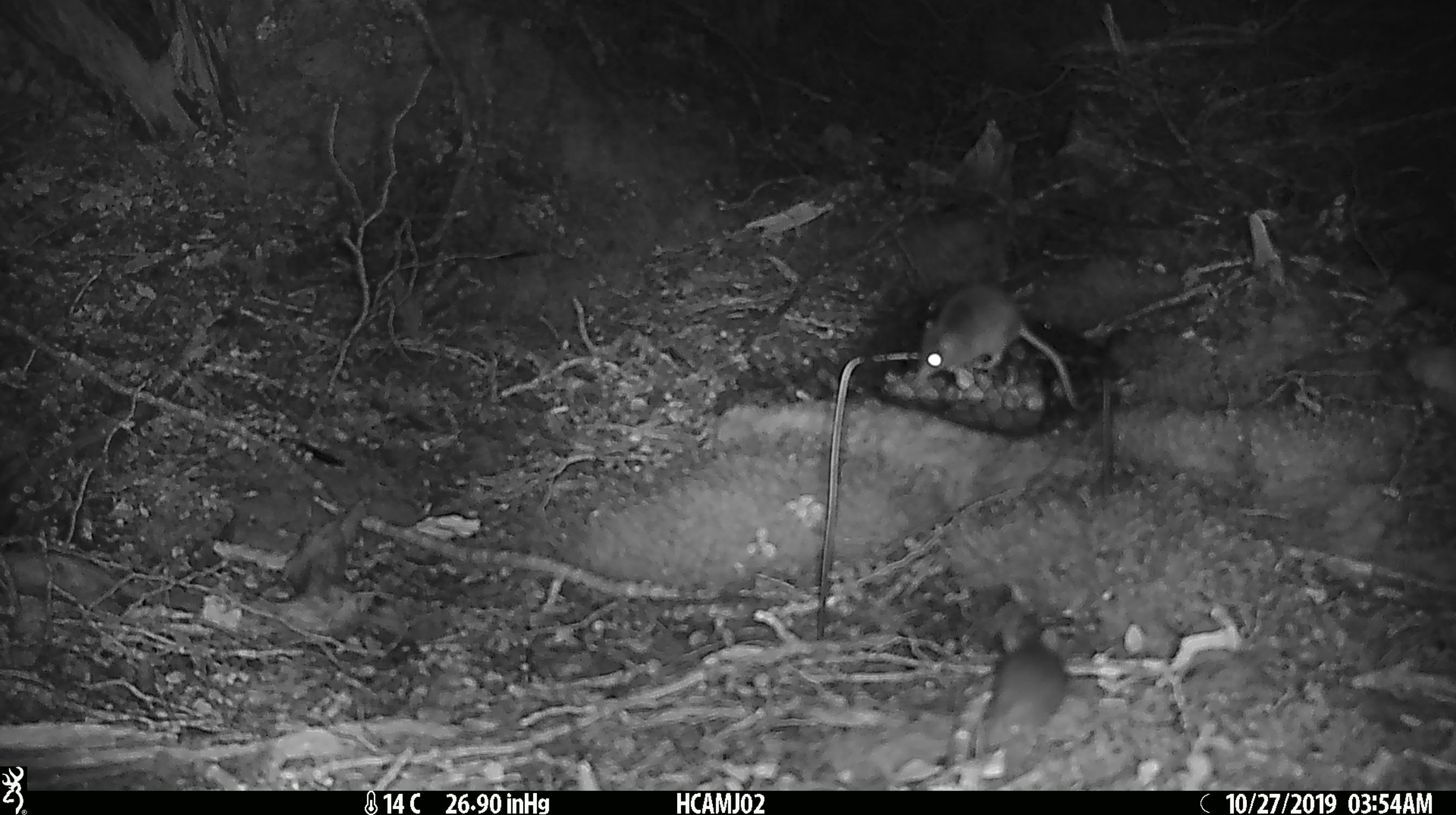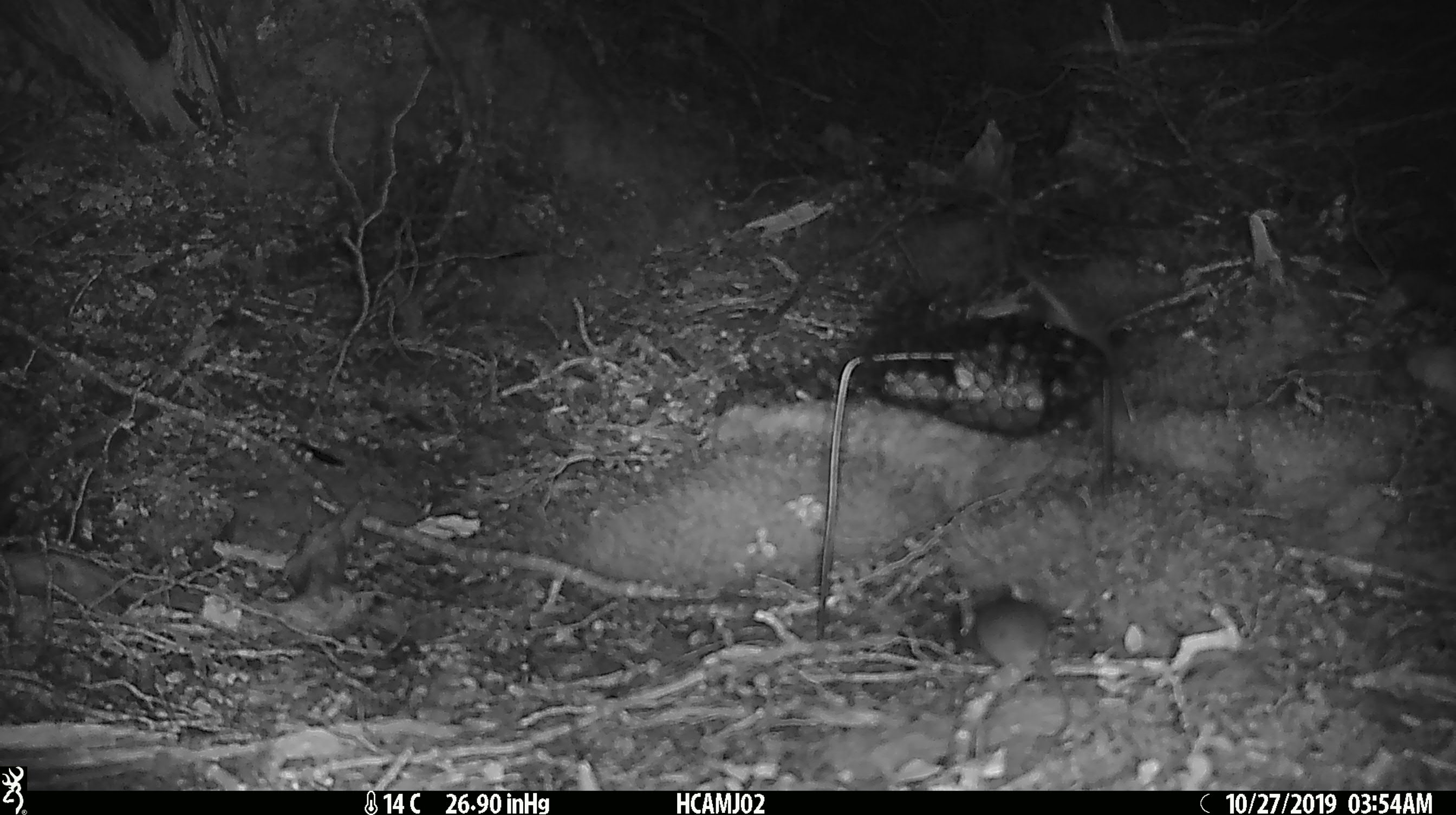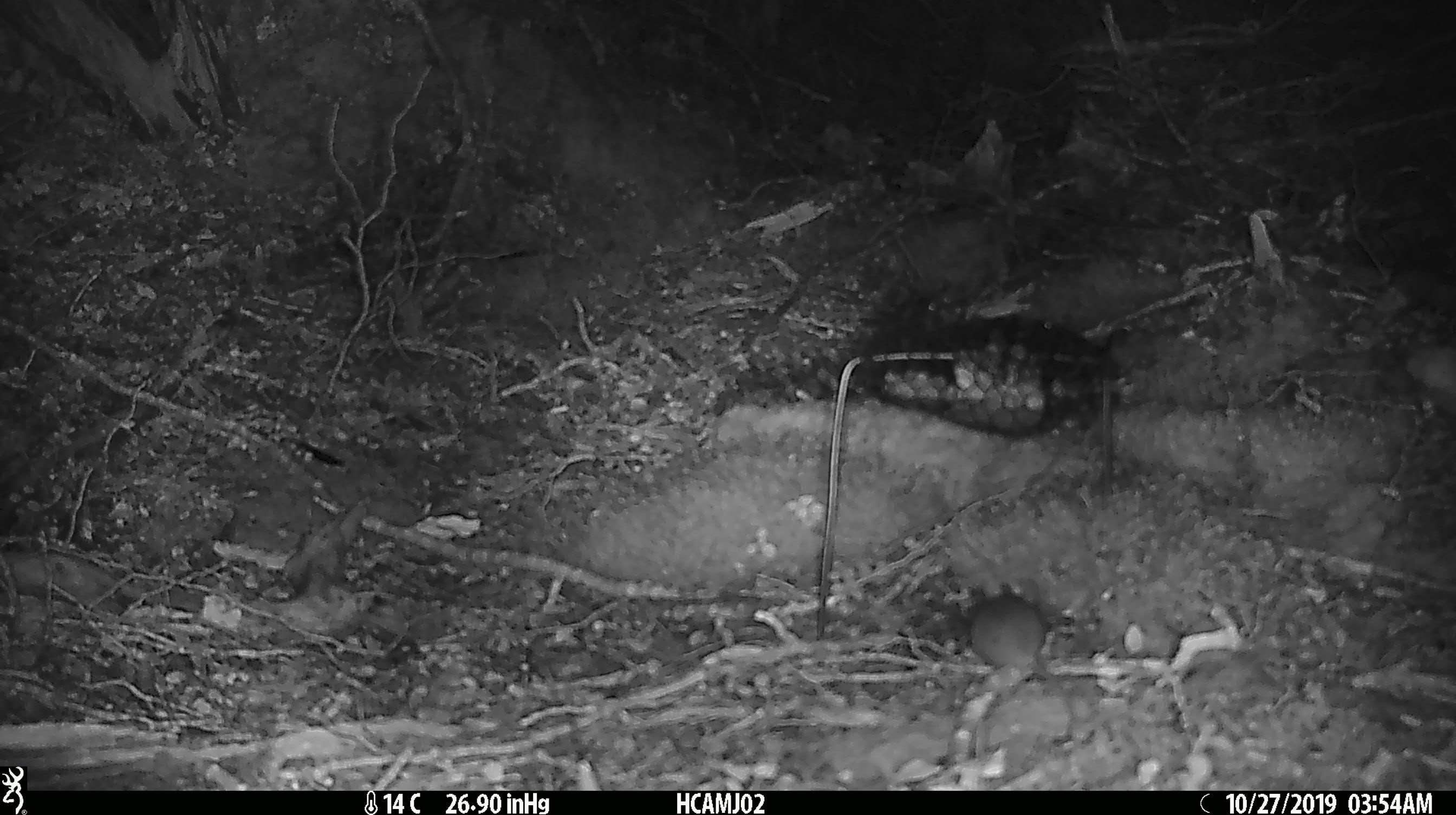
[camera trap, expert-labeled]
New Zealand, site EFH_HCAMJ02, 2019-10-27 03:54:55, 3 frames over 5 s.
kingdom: Animalia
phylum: Chordata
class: Mammalia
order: Rodentia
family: Muridae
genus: Mus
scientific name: Mus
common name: mouse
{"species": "mouse (Mus)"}